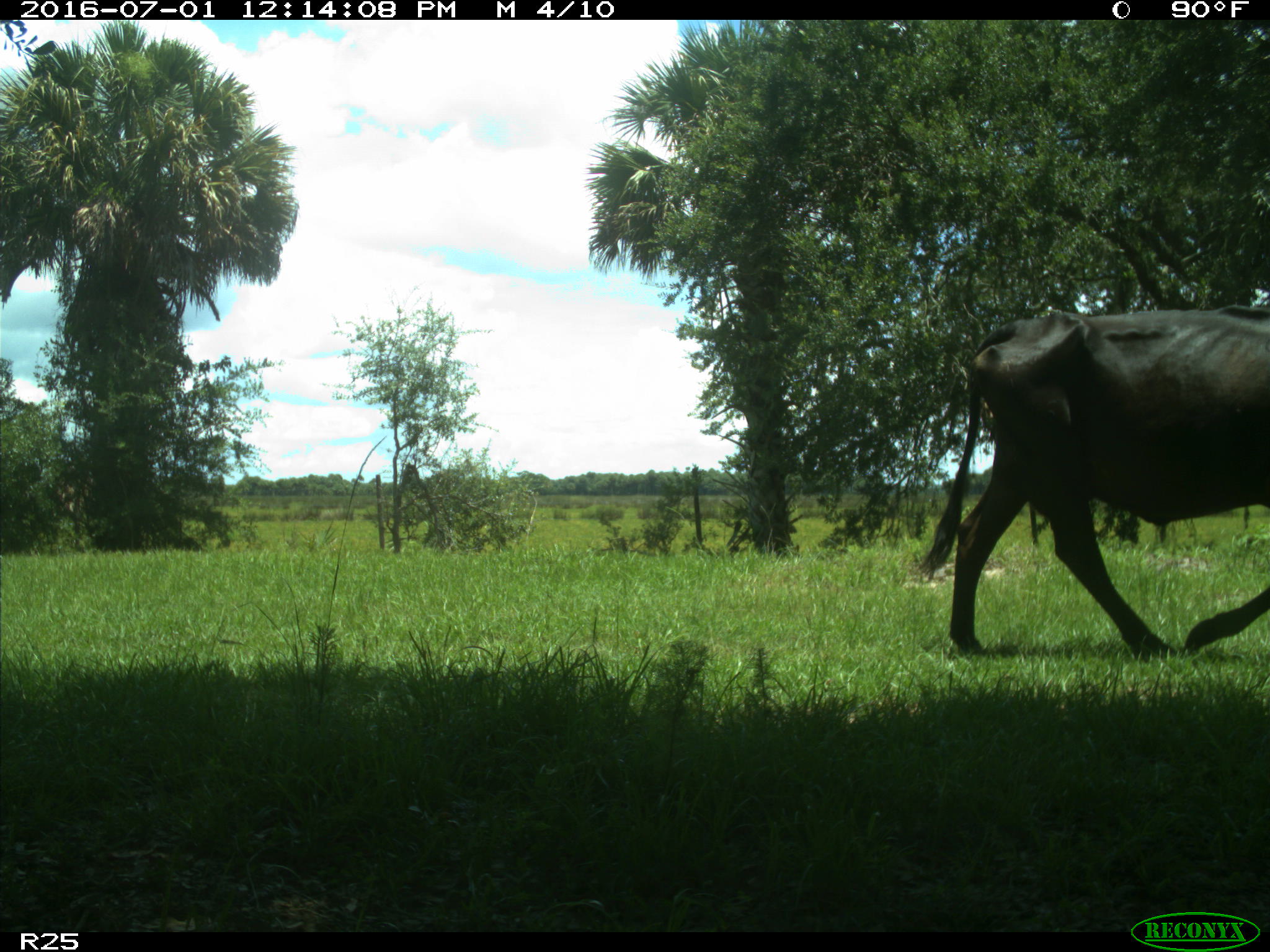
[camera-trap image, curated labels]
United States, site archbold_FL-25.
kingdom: Animalia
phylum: Chordata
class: Mammalia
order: Artiodactyla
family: Bovidae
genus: Bos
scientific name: Bos taurus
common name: domestic cow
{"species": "Bos taurus (domestic cow)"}